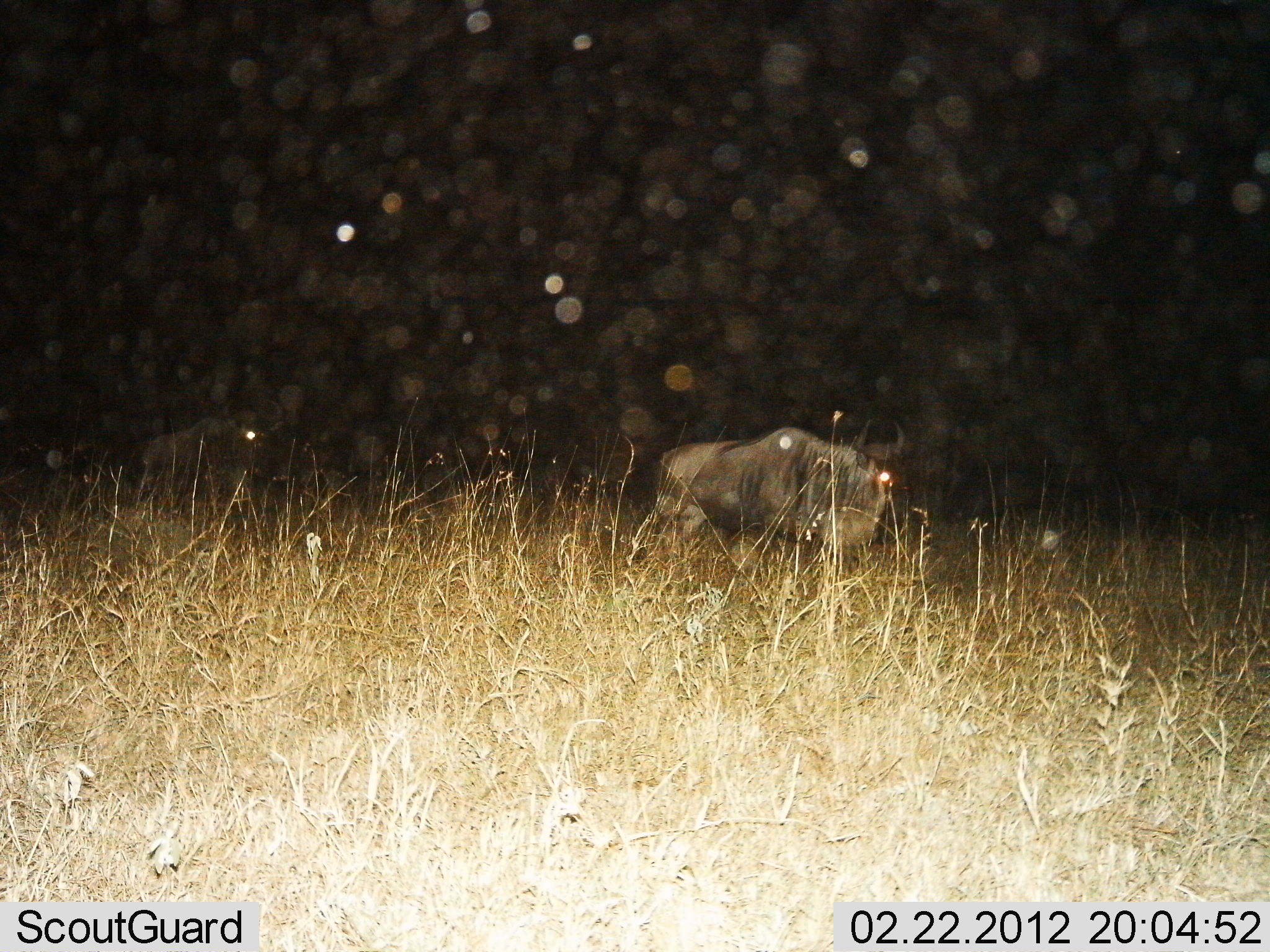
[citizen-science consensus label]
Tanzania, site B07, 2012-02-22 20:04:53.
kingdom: Animalia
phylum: Chordata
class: Mammalia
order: Artiodactyla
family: Bovidae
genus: Connochaetes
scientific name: Connochaetes taurinus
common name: blue wildebeest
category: wildebeest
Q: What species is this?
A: Wildebeest (blue wildebeest) (Connochaetes taurinus).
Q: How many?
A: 2.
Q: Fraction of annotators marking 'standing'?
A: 52%.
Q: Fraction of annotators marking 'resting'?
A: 0%.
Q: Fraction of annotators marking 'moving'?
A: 57%.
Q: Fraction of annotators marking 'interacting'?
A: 0%.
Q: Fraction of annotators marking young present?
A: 0%.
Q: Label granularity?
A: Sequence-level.